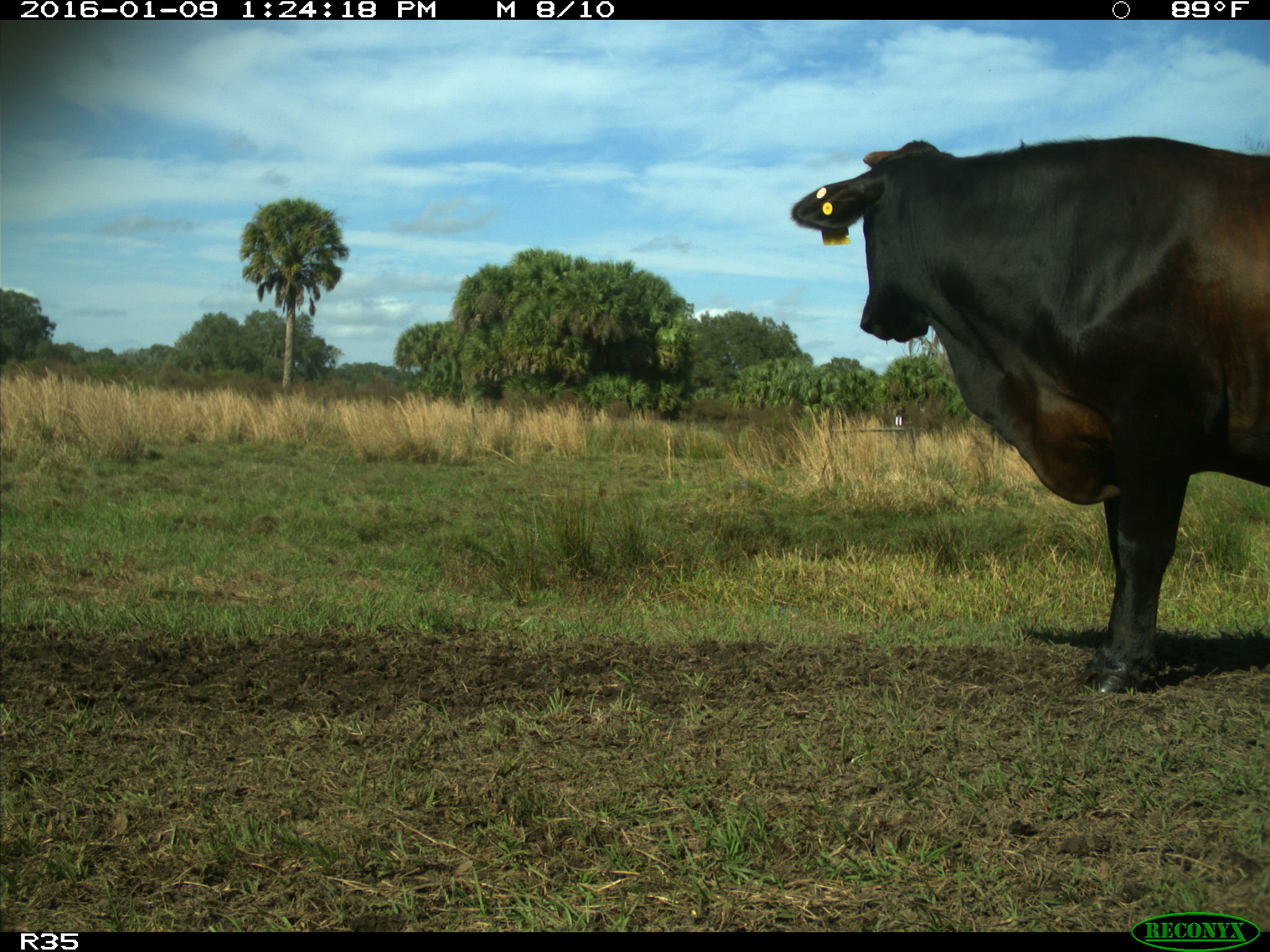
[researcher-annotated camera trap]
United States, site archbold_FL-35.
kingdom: Animalia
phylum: Chordata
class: Mammalia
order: Artiodactyla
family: Bovidae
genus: Bos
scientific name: Bos taurus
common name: domestic cow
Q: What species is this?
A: Bos taurus (domestic cow).